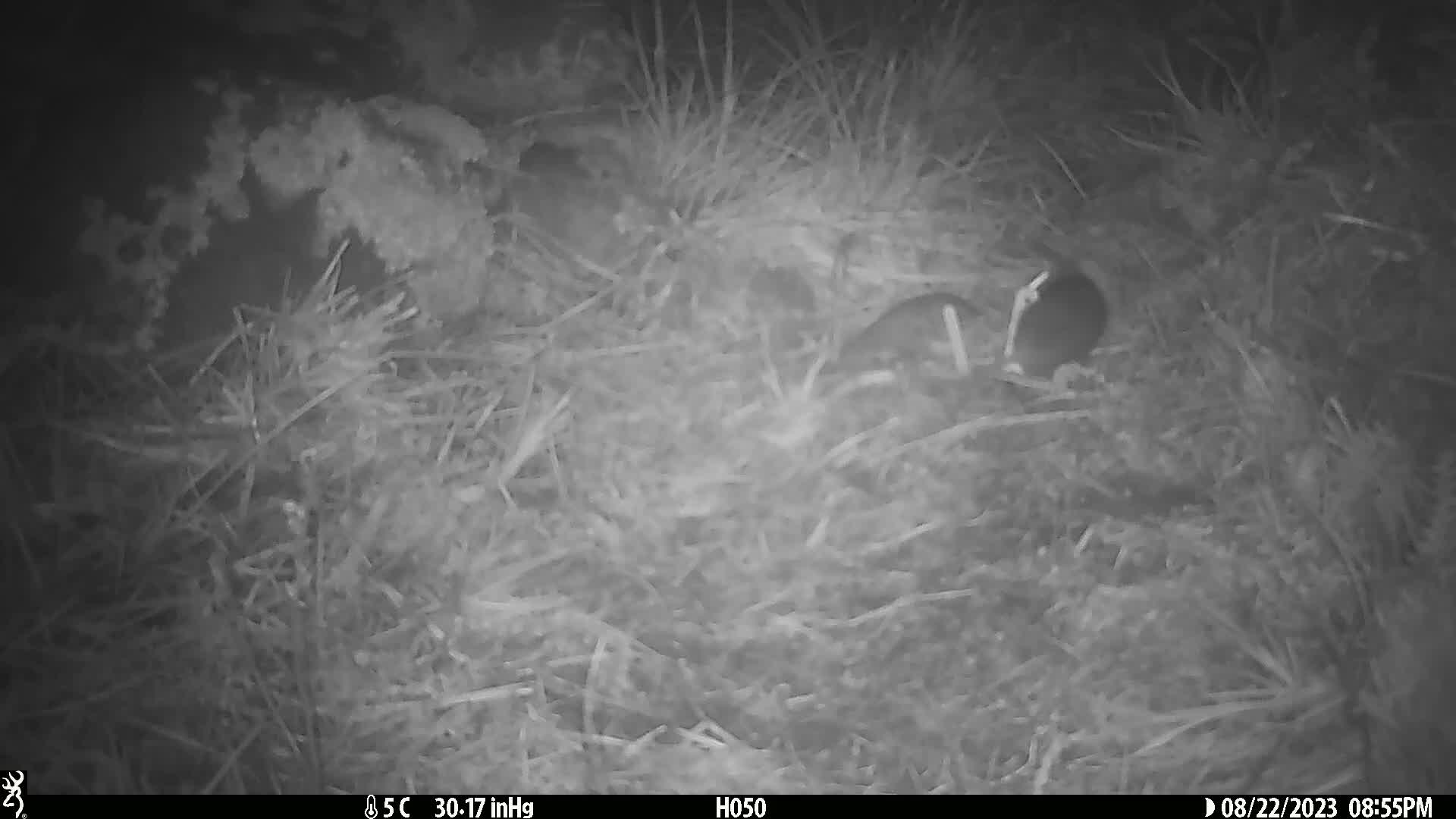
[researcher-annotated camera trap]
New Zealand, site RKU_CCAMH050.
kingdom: Animalia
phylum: Chordata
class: Mammalia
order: Rodentia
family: Muridae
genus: Rattus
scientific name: Rattus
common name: rat